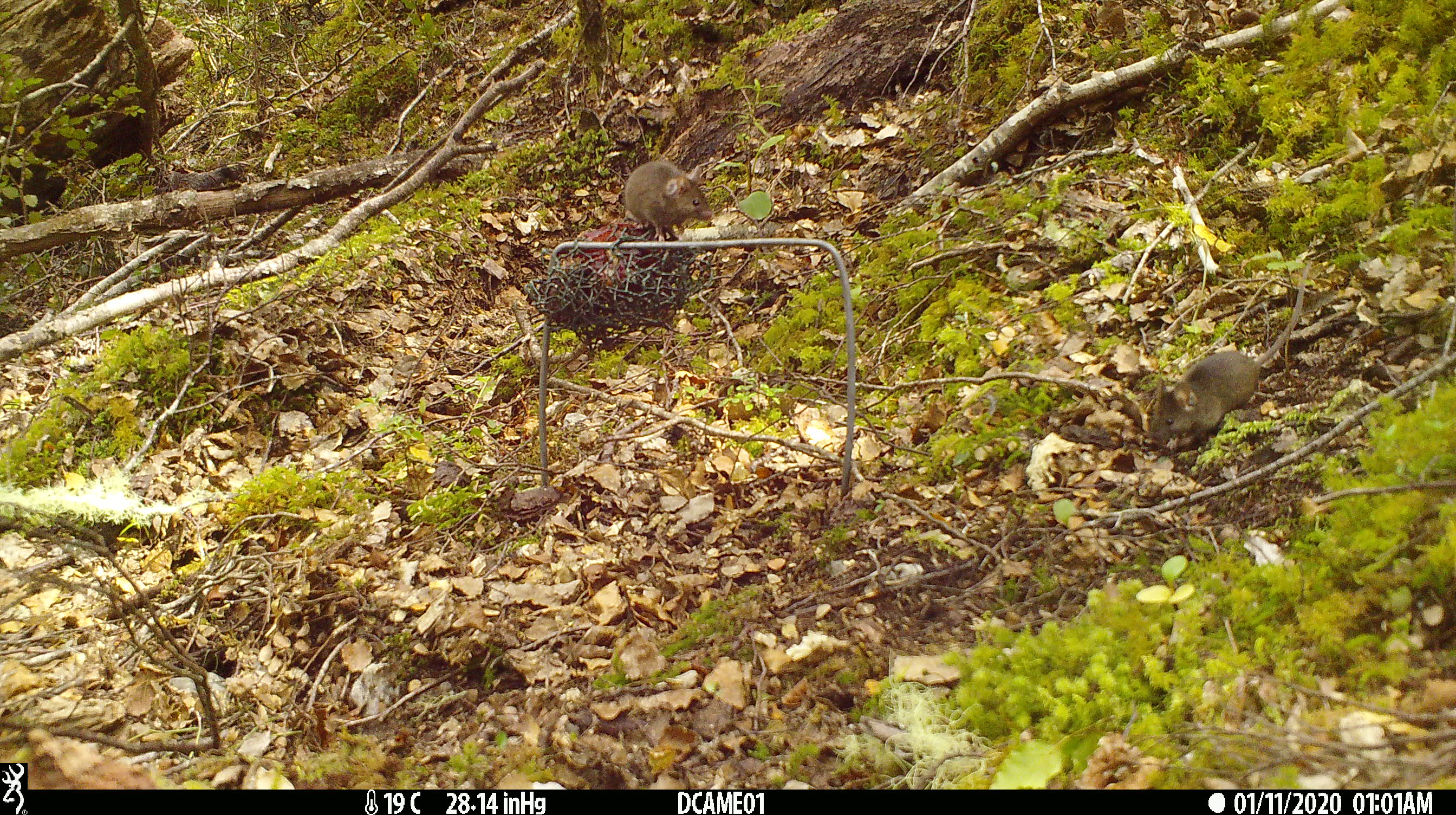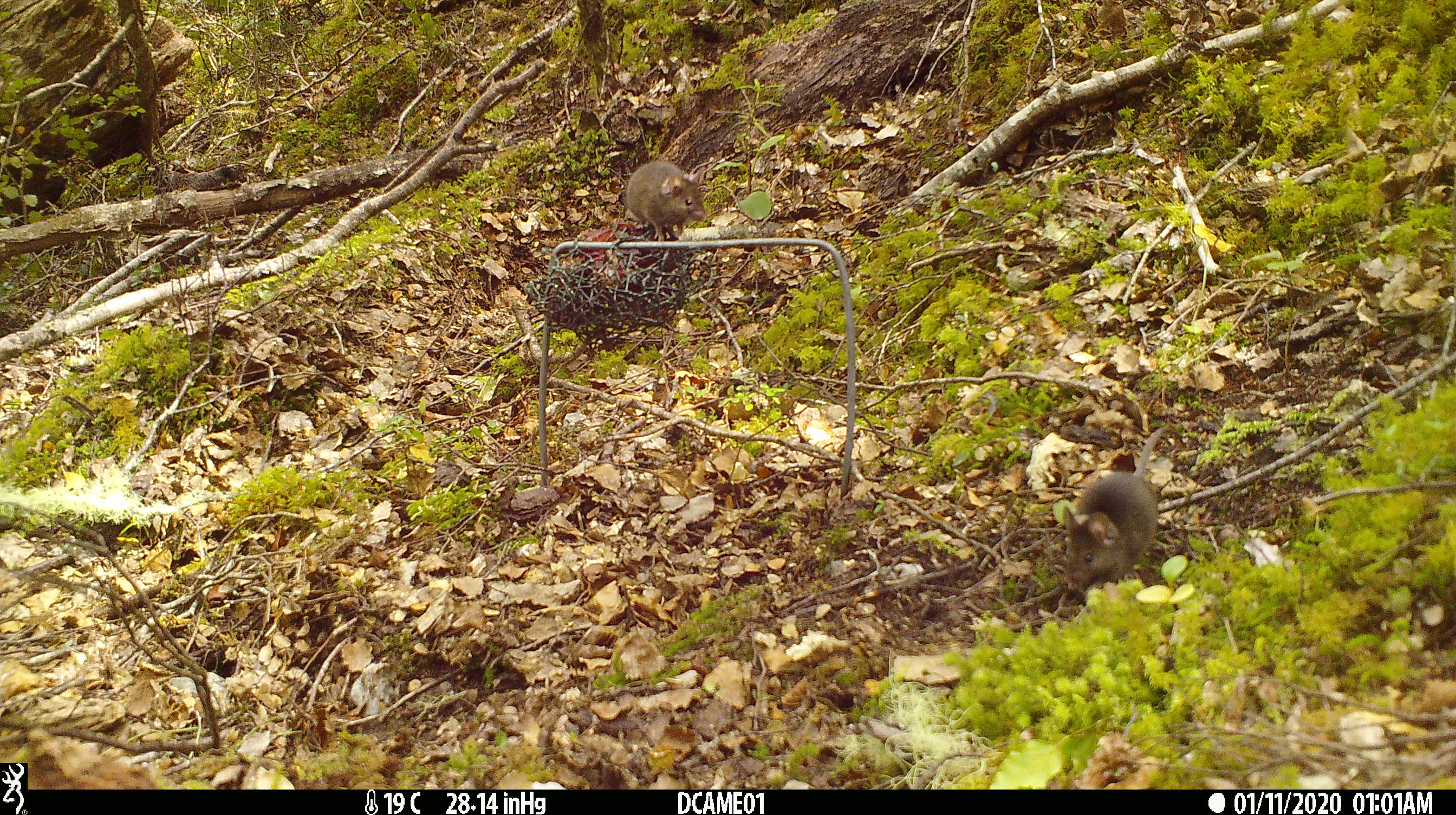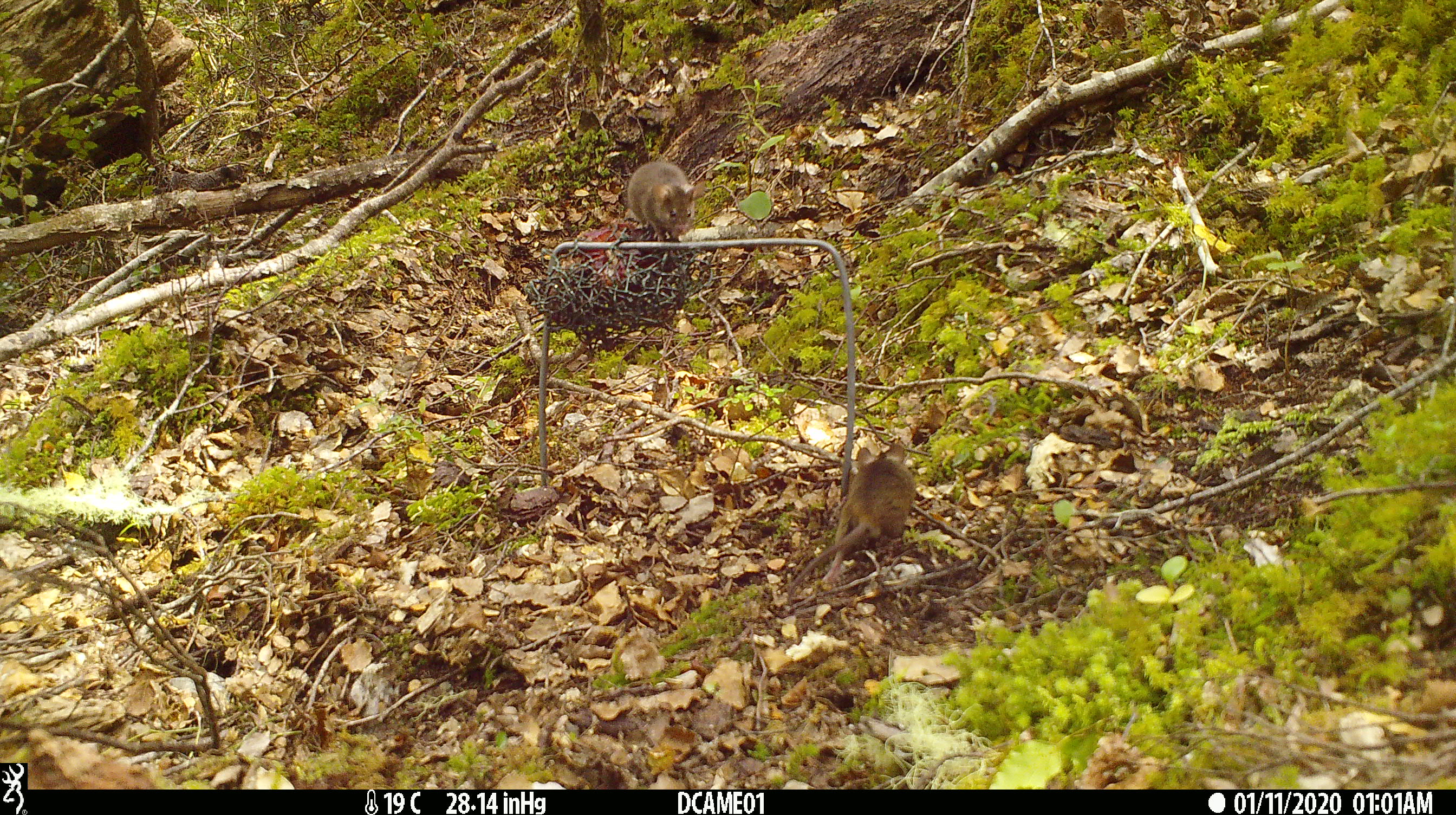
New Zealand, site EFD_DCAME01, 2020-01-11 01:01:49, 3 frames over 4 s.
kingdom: Animalia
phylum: Chordata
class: Mammalia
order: Rodentia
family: Muridae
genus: Mus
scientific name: Mus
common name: mouse